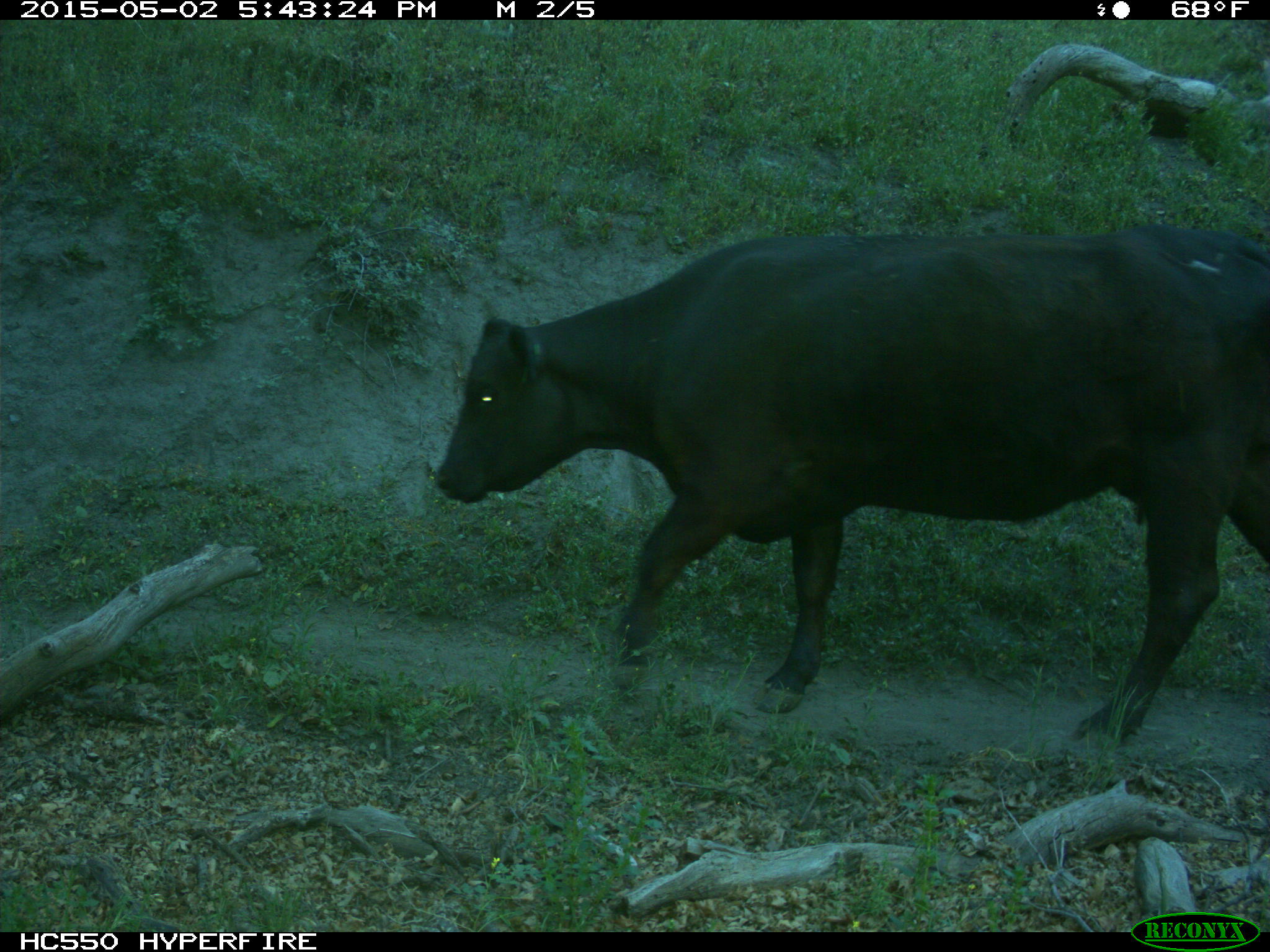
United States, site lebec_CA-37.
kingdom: Animalia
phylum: Chordata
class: Mammalia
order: Artiodactyla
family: Bovidae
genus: Bos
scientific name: Bos taurus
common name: domestic cow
Bos taurus (domestic cow).